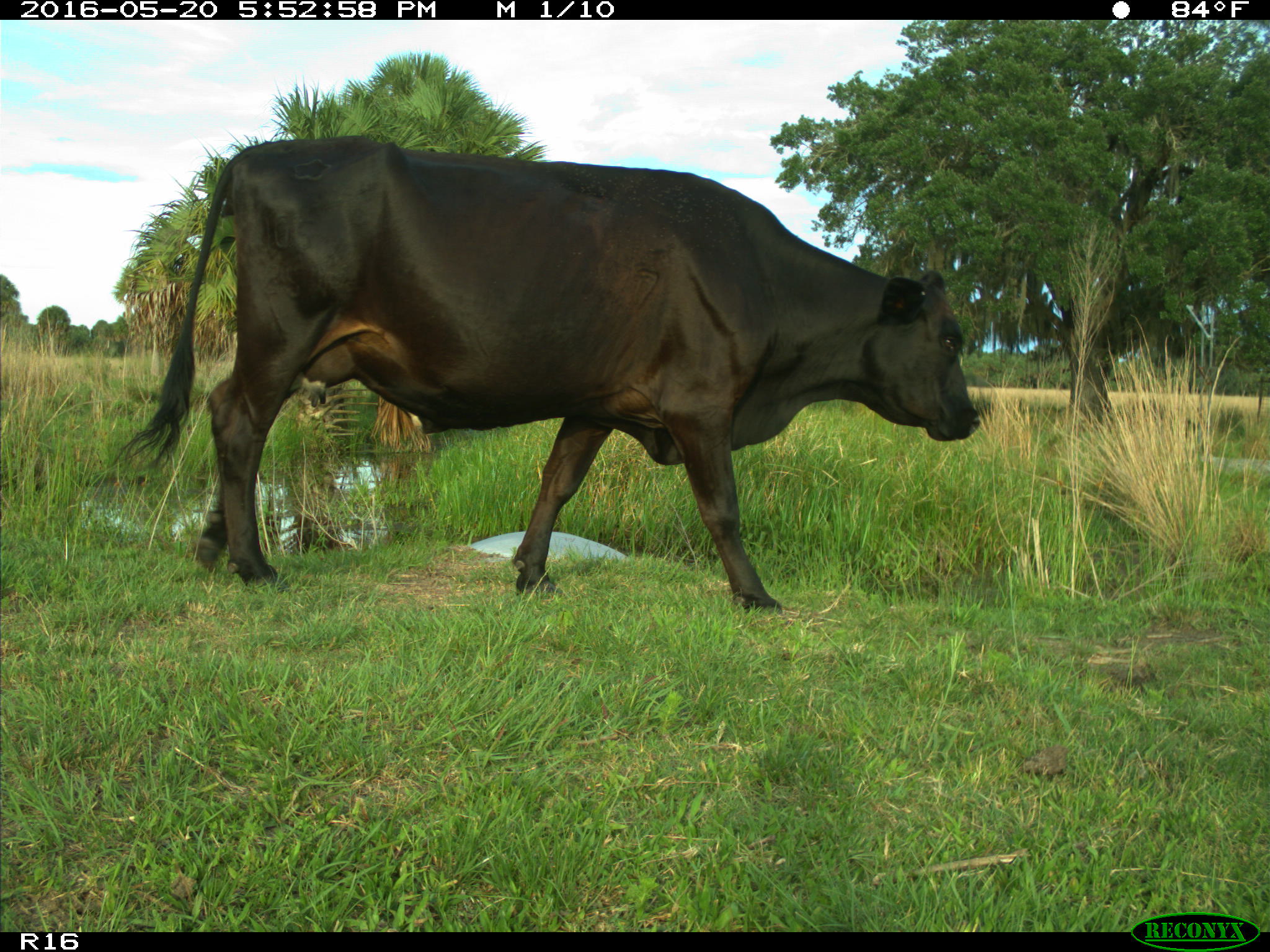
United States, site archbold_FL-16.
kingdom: Animalia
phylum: Chordata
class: Mammalia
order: Artiodactyla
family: Bovidae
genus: Bos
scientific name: Bos taurus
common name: domestic cow